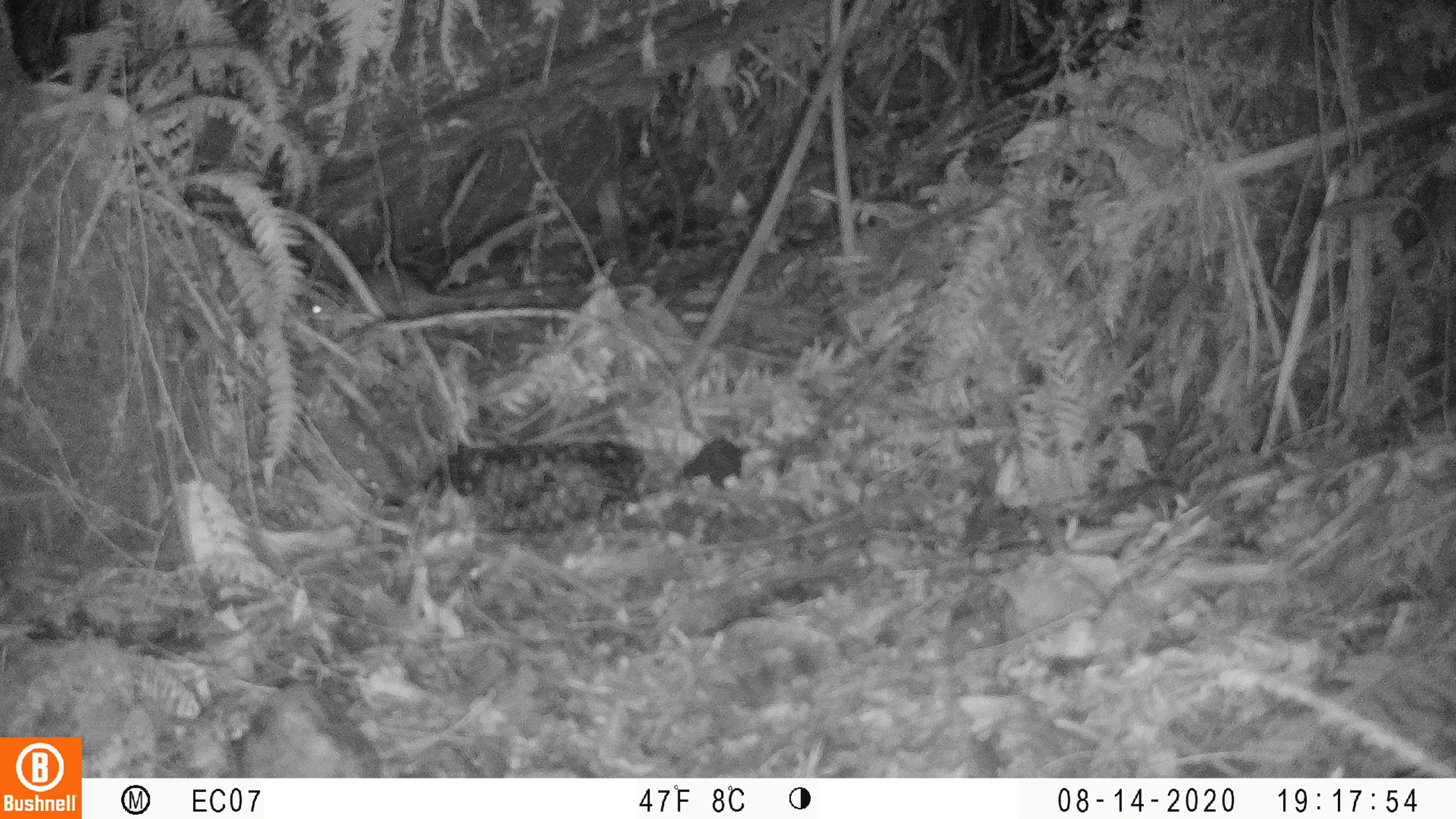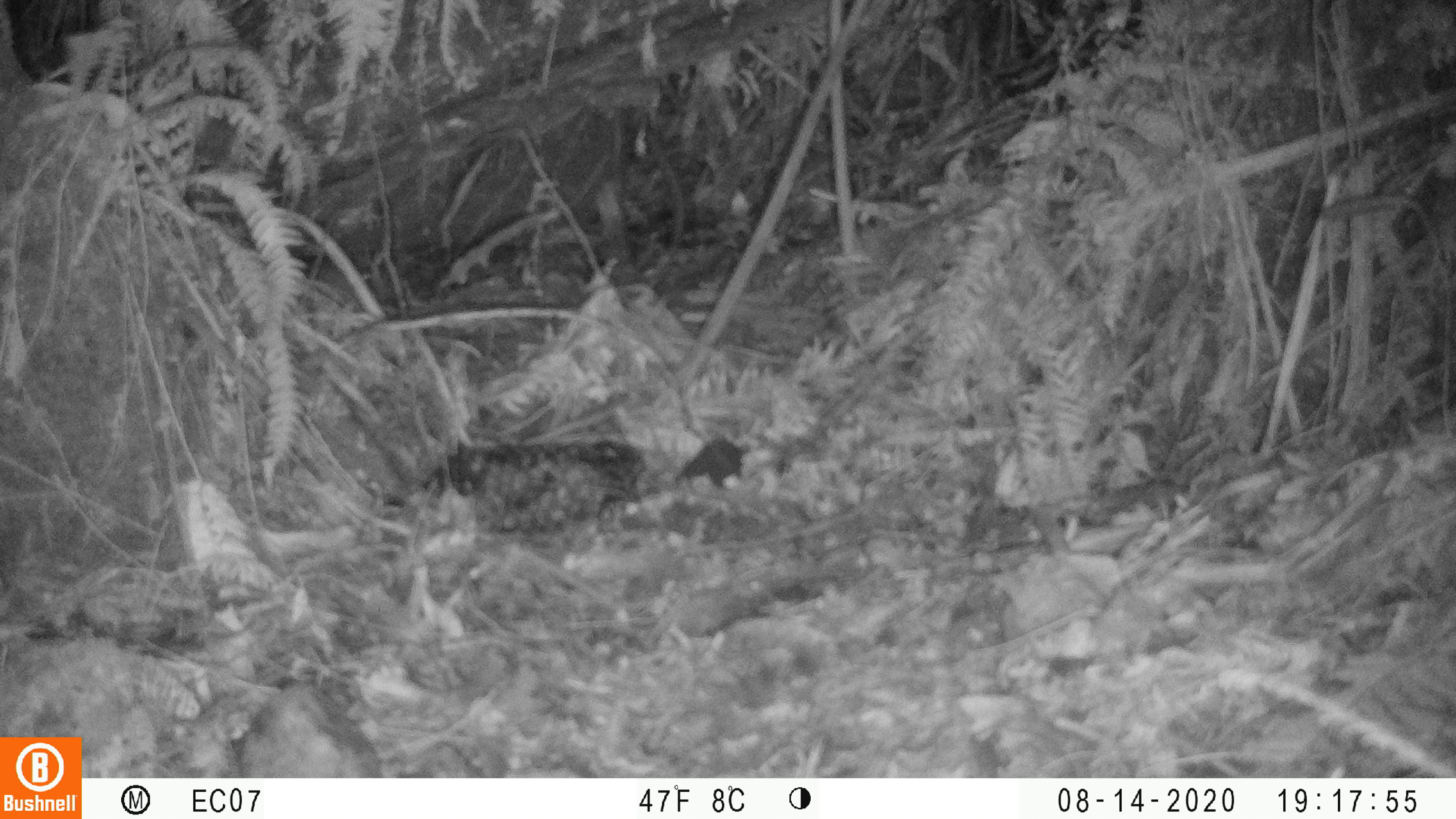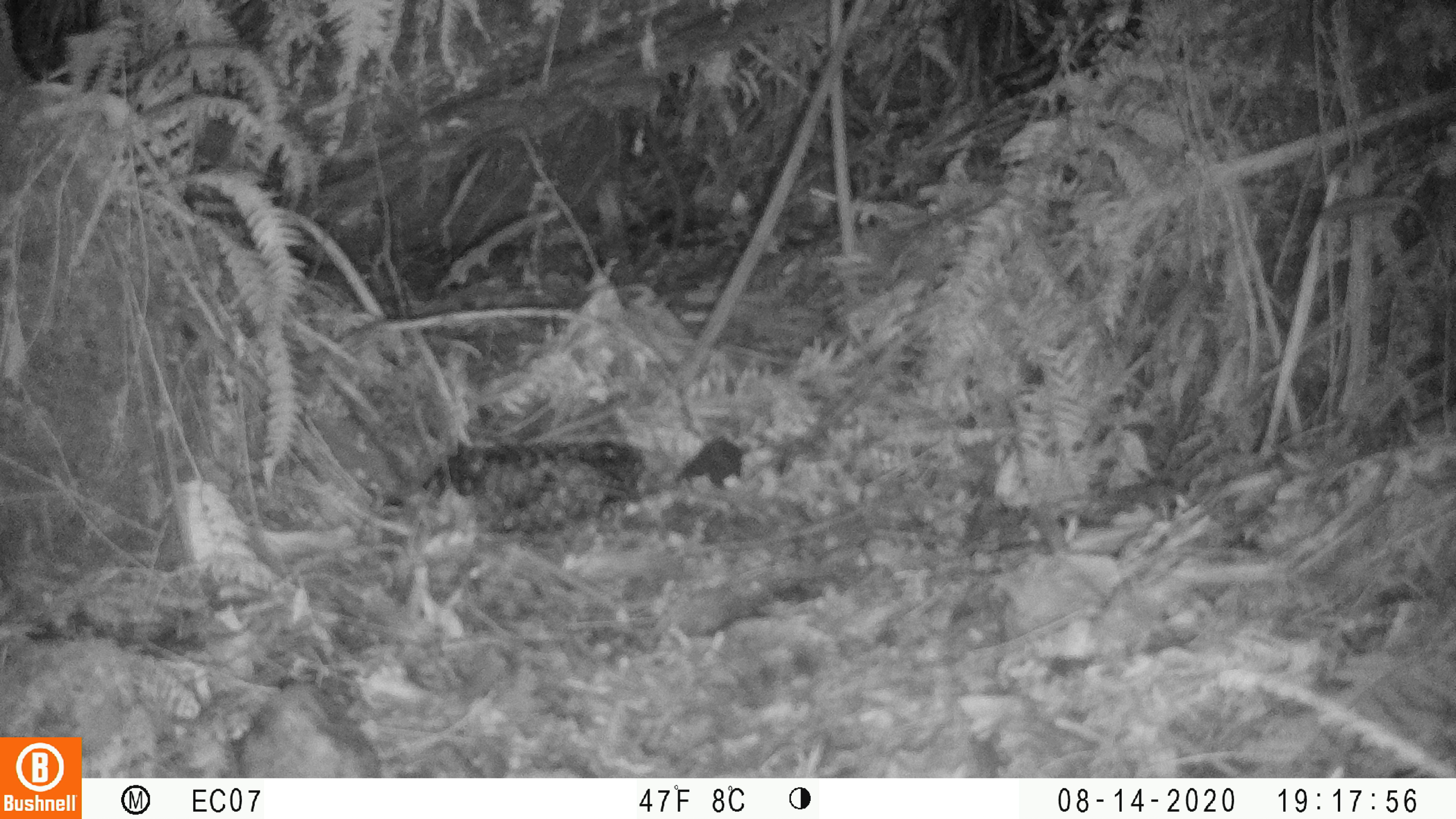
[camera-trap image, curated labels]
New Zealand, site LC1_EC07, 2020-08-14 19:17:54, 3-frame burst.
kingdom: Animalia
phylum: Chordata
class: Mammalia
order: Rodentia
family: Muridae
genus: Rattus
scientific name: Rattus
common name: rat